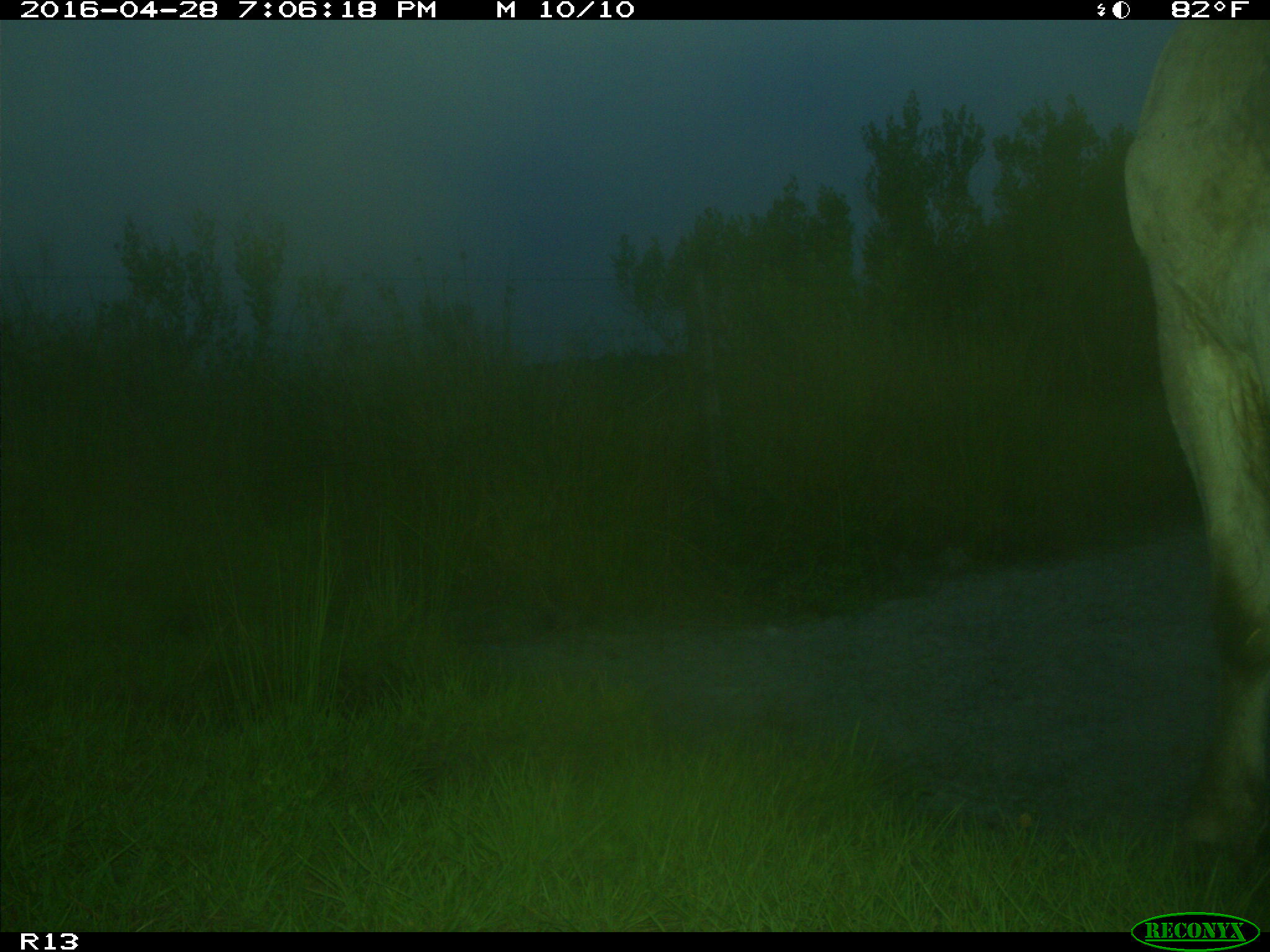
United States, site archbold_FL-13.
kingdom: Animalia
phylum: Chordata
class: Mammalia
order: Artiodactyla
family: Bovidae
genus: Bos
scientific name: Bos taurus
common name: domestic cow